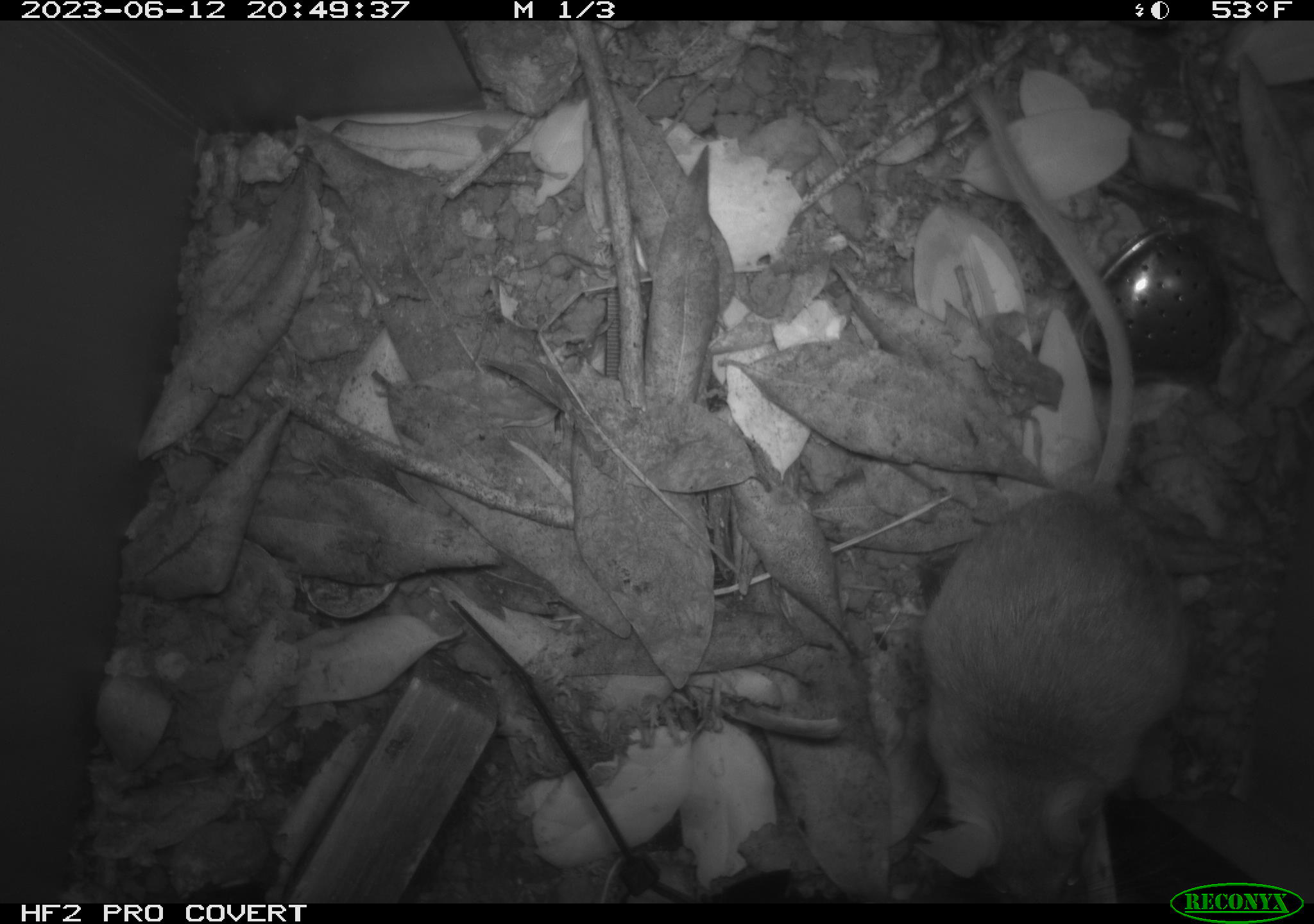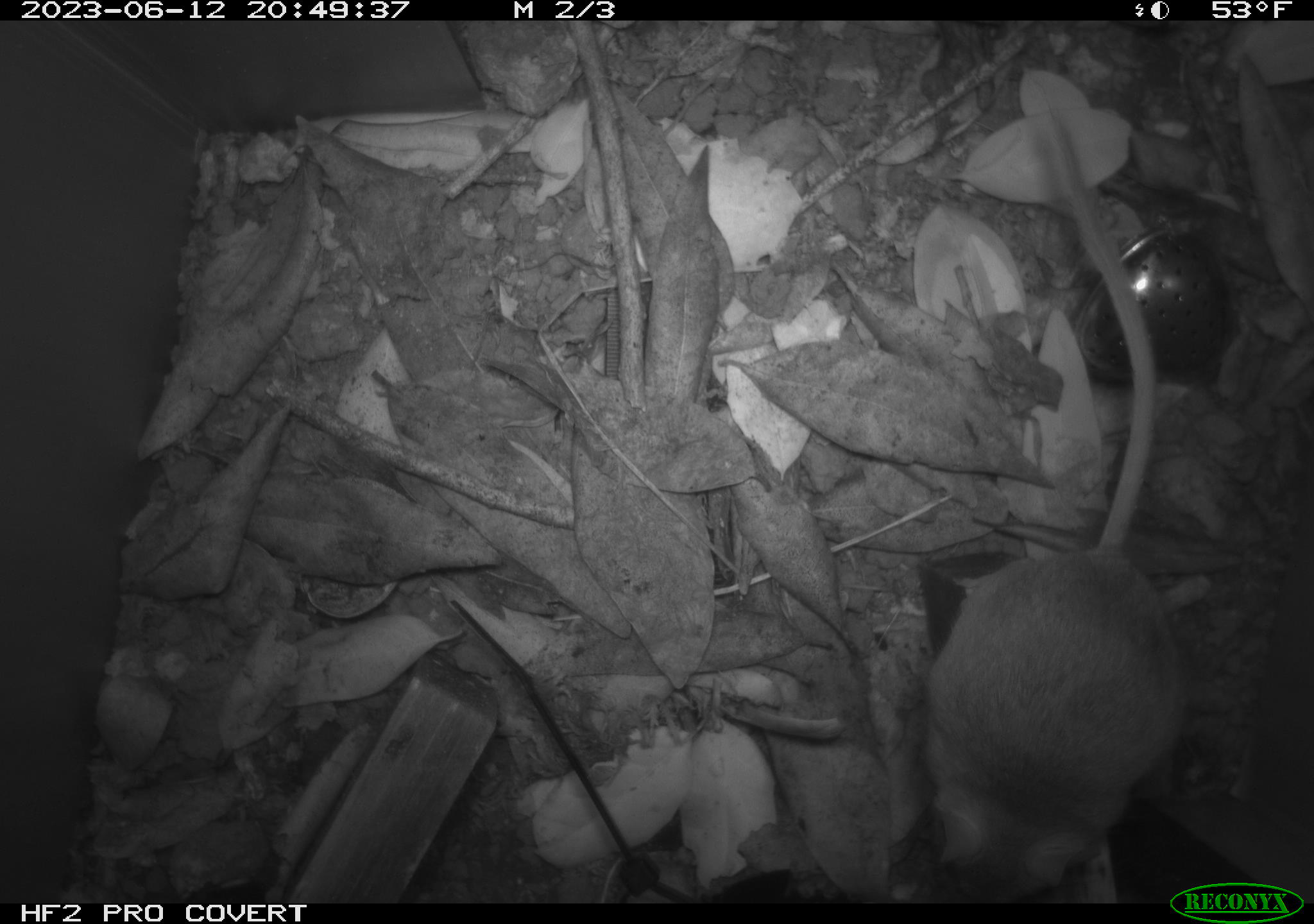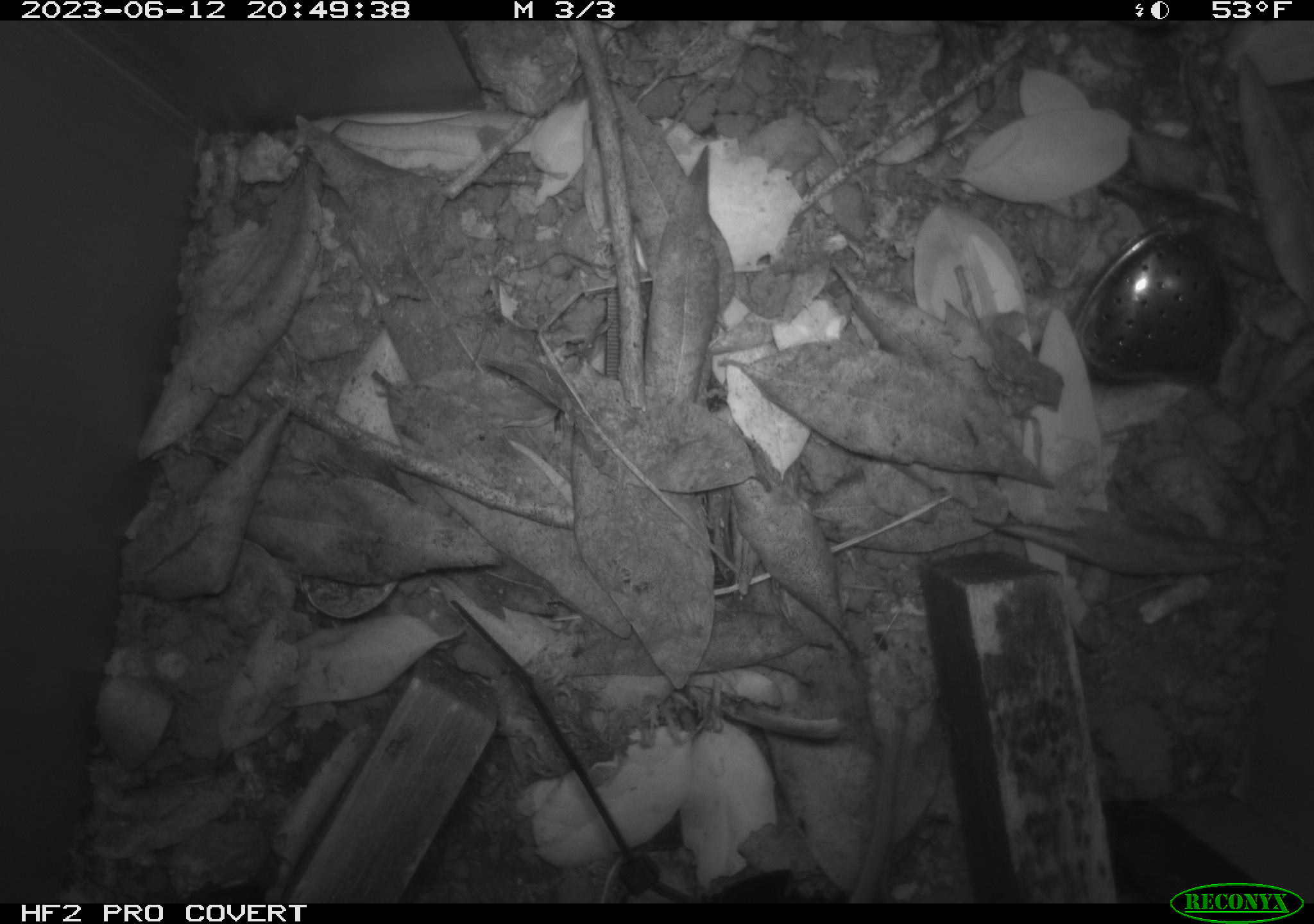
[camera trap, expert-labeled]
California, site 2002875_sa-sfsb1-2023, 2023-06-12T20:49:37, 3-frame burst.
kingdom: Animalia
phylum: Chordata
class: Mammalia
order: Rodentia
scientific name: Rodentia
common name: mouse species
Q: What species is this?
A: Mouse species (Rodentia).